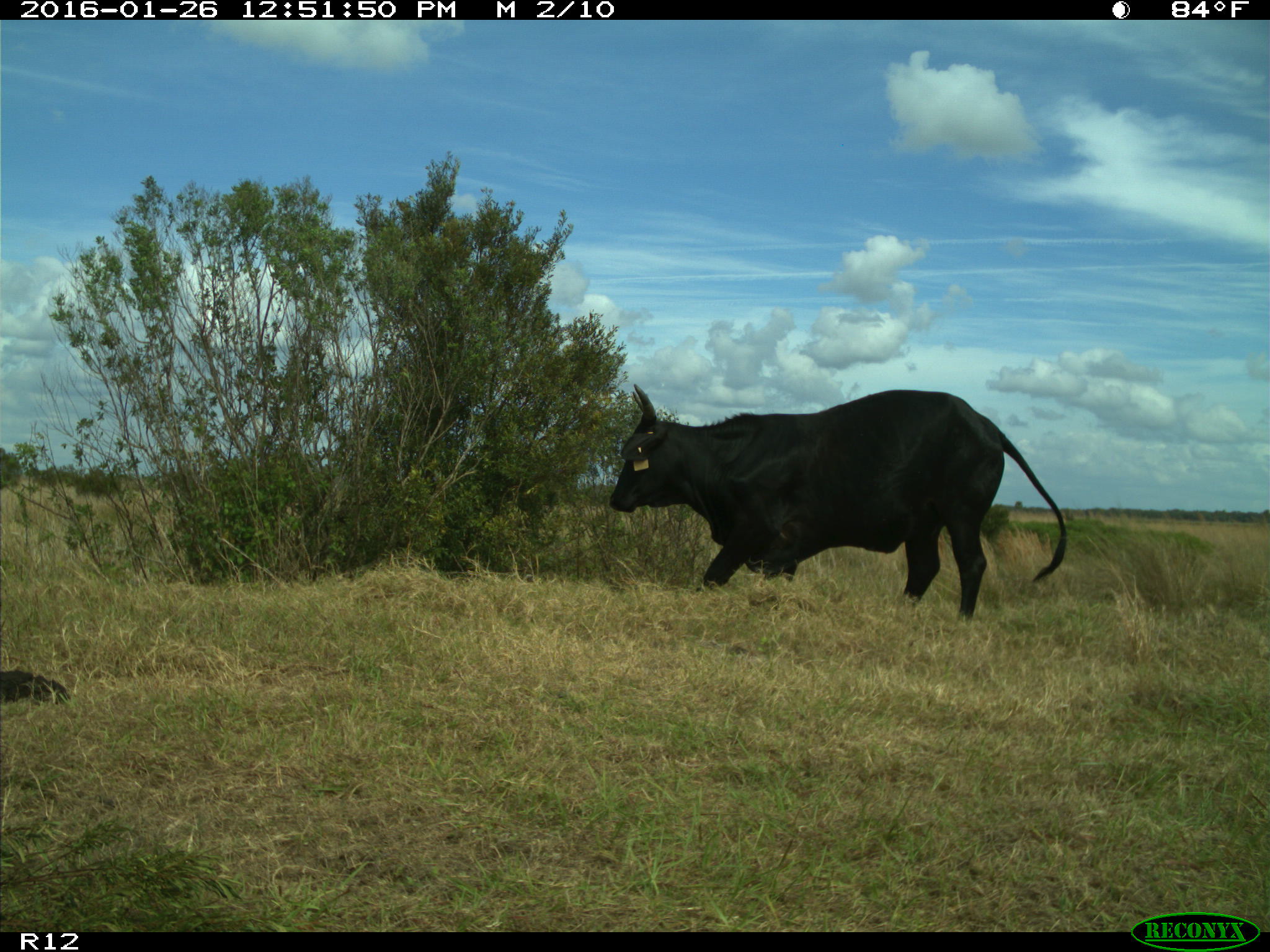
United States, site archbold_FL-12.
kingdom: Animalia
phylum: Chordata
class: Mammalia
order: Artiodactyla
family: Bovidae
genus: Bos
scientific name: Bos taurus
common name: domestic cow